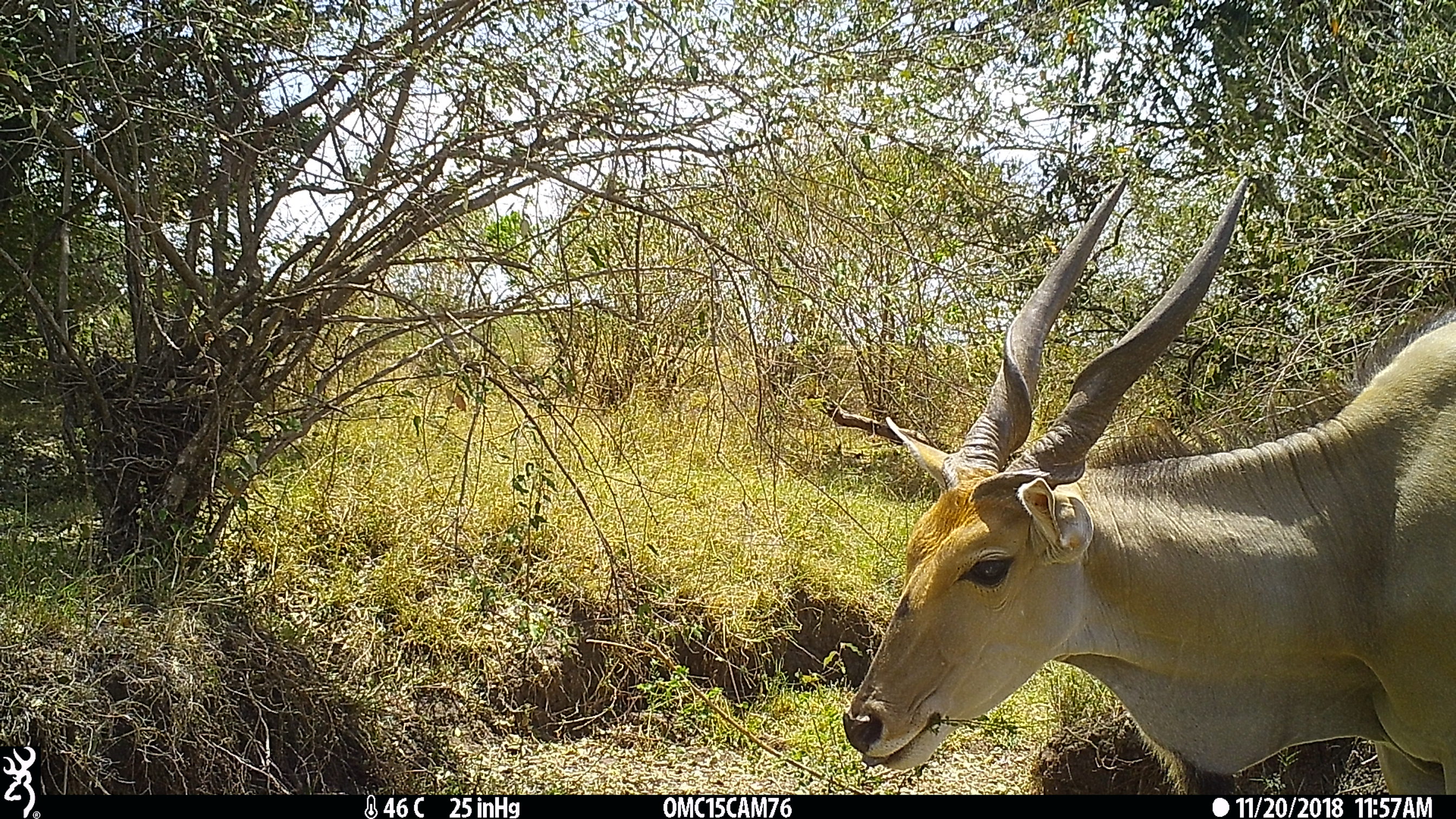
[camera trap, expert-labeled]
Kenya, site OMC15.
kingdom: Animalia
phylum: Chordata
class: Mammalia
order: Artiodactyla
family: Bovidae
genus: Tragelaphus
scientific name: Tragelaphus oryx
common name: eland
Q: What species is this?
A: Eland (Tragelaphus oryx).